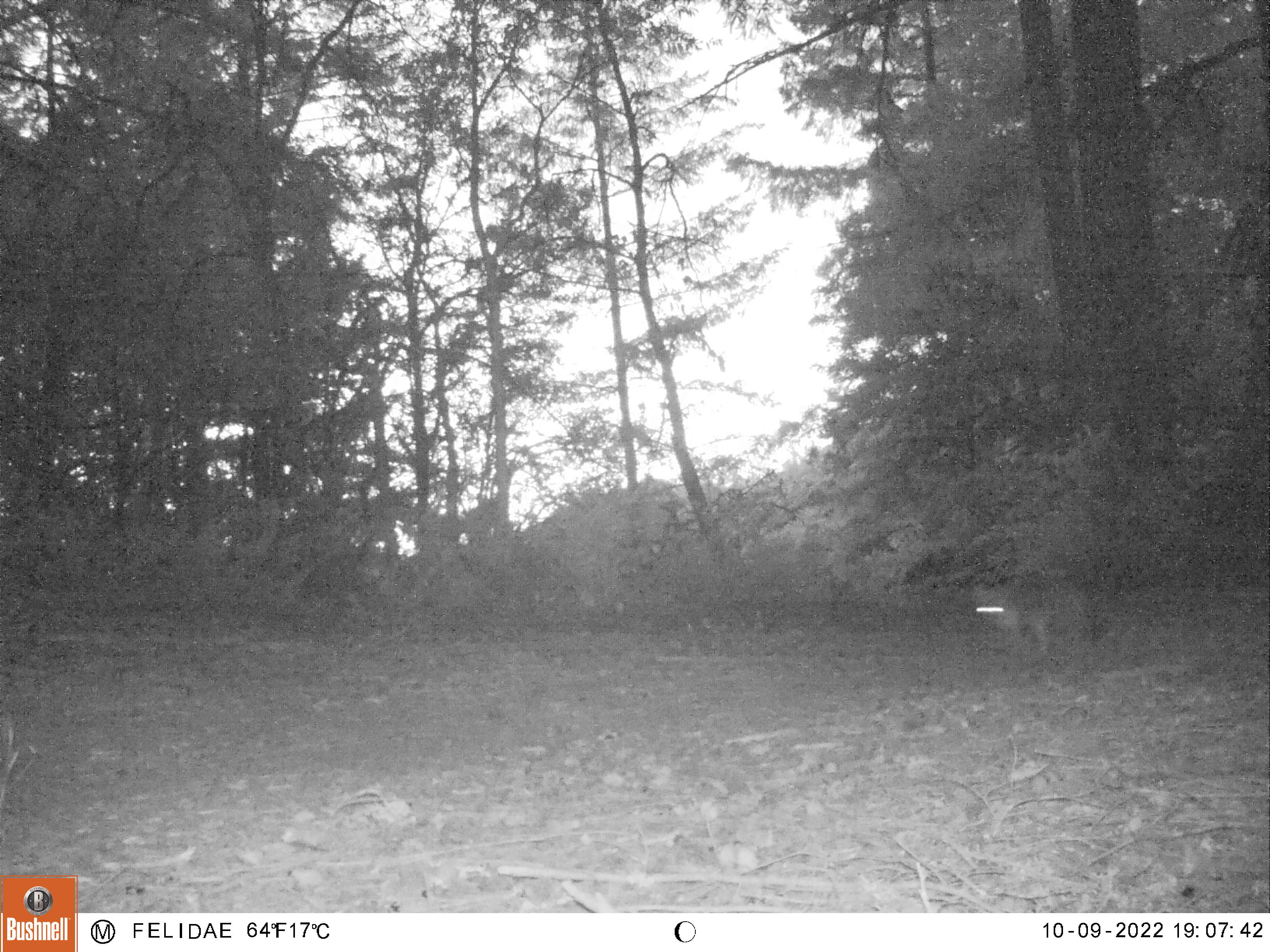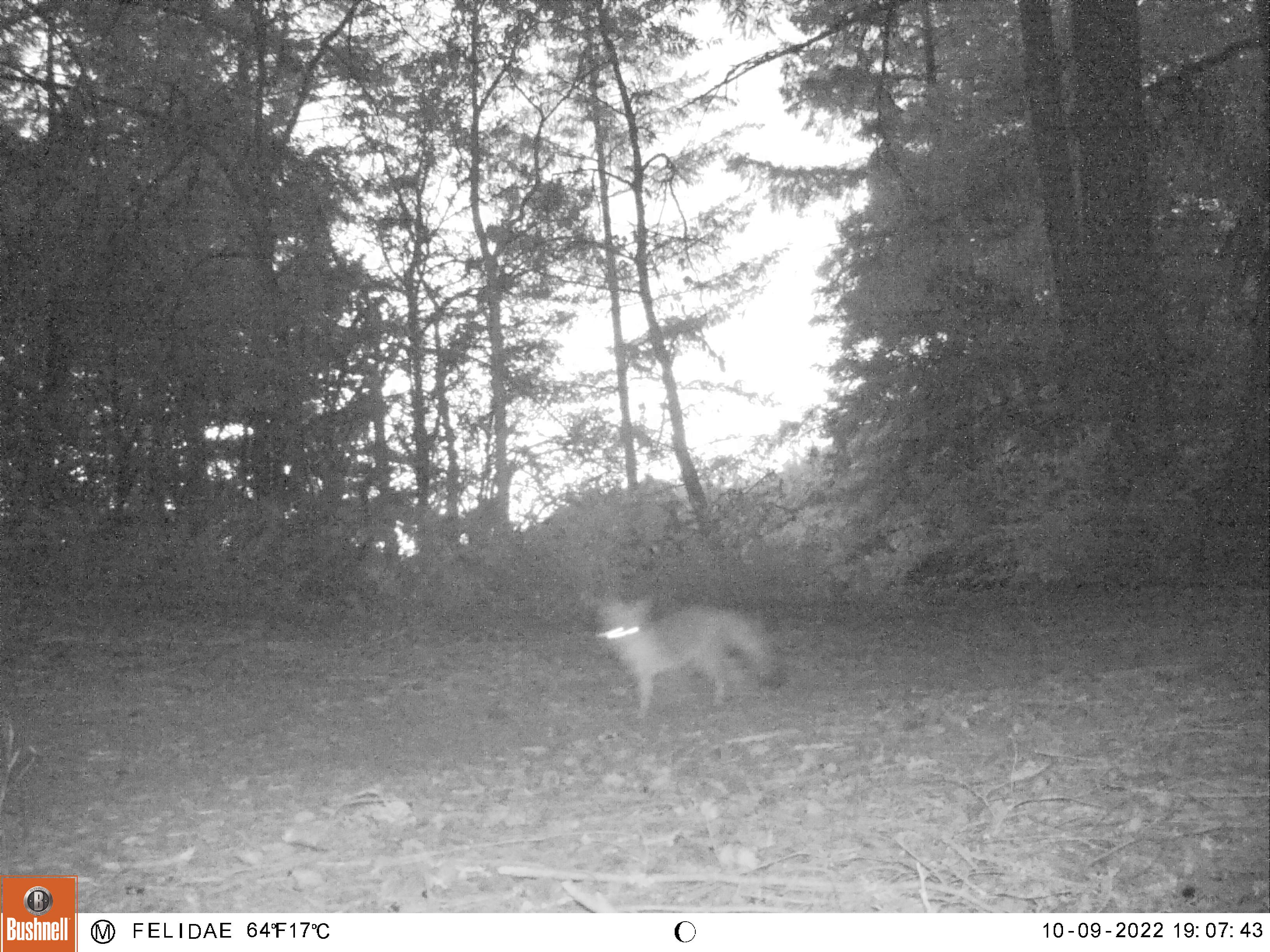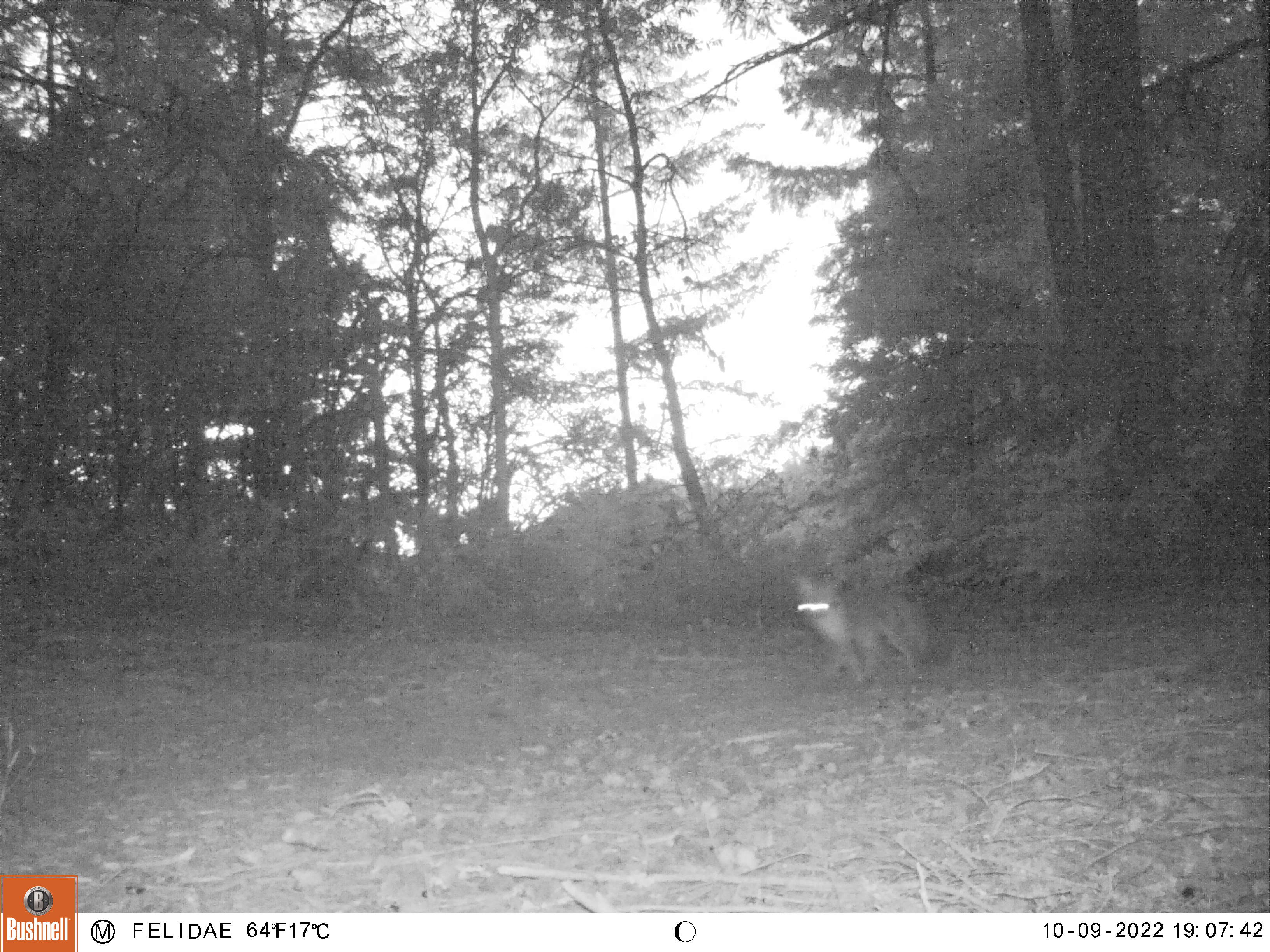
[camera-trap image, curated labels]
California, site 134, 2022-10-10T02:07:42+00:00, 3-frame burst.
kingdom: Animalia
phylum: Chordata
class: Mammalia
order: Carnivora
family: Canidae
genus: Urocyon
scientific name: Urocyon cinereoargenteus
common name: gray fox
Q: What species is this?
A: Gray fox (Urocyon cinereoargenteus).